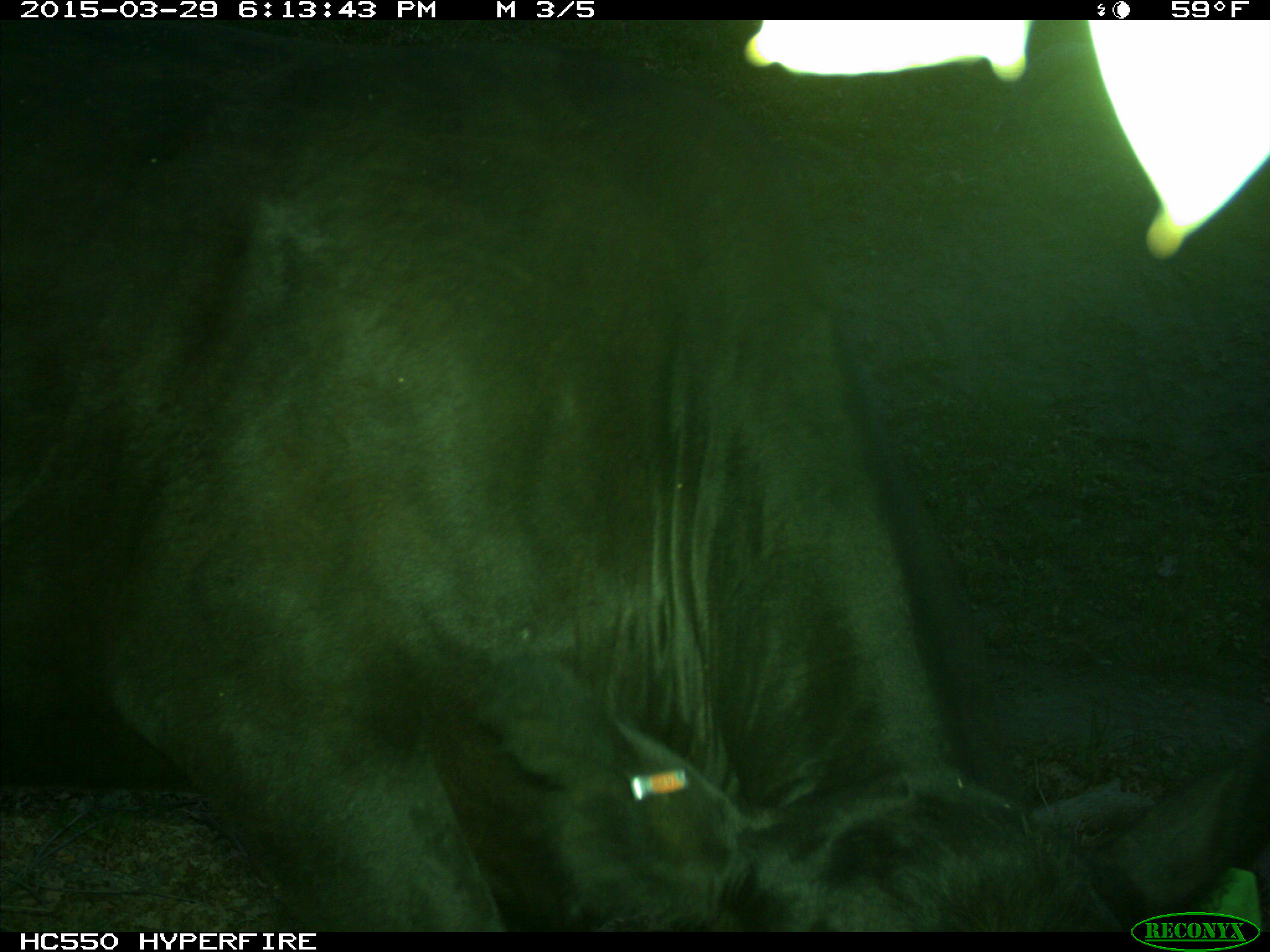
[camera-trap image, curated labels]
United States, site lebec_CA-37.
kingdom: Animalia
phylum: Chordata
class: Mammalia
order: Artiodactyla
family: Bovidae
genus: Bos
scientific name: Bos taurus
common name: domestic cow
Bos taurus (domestic cow).